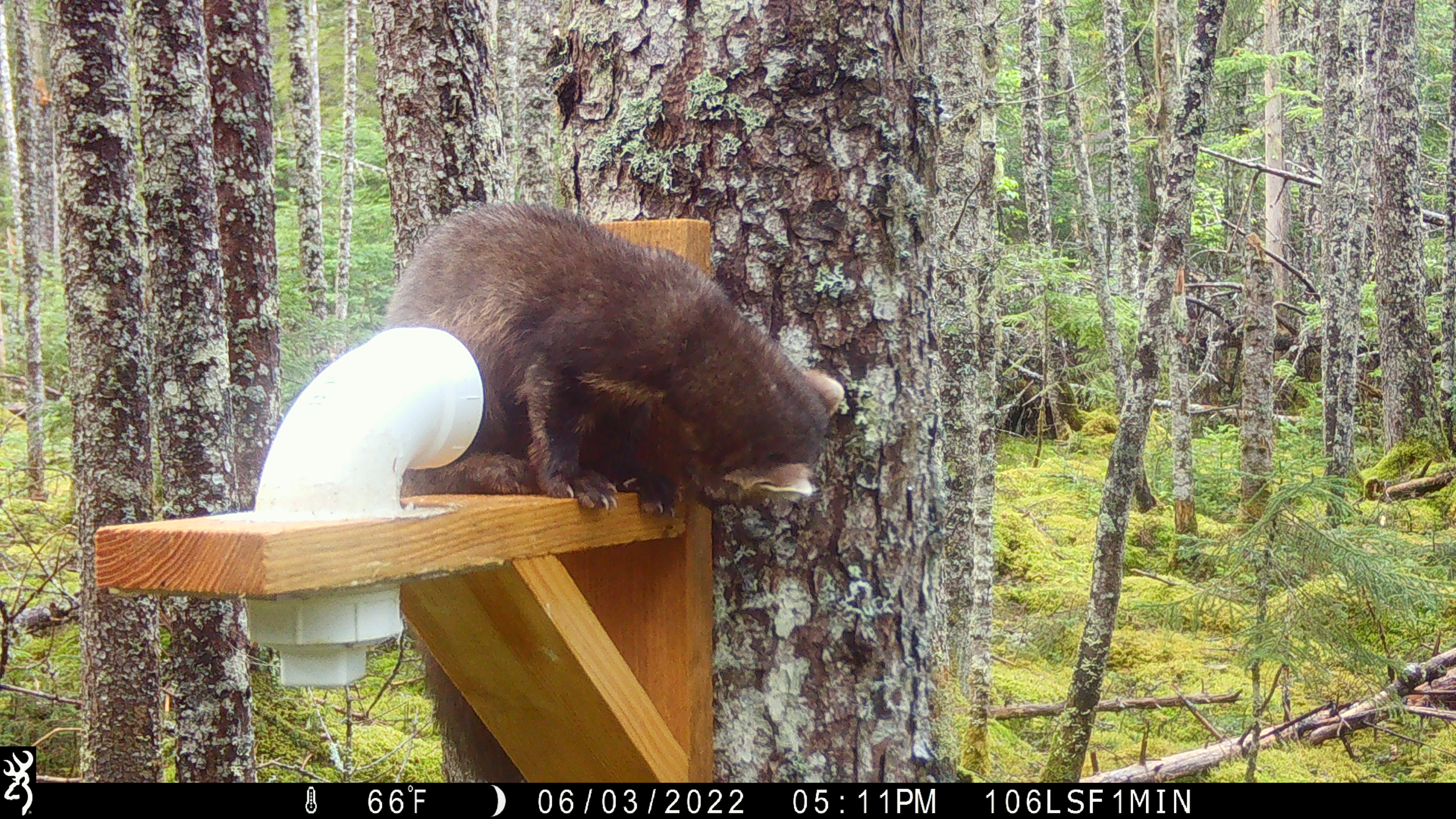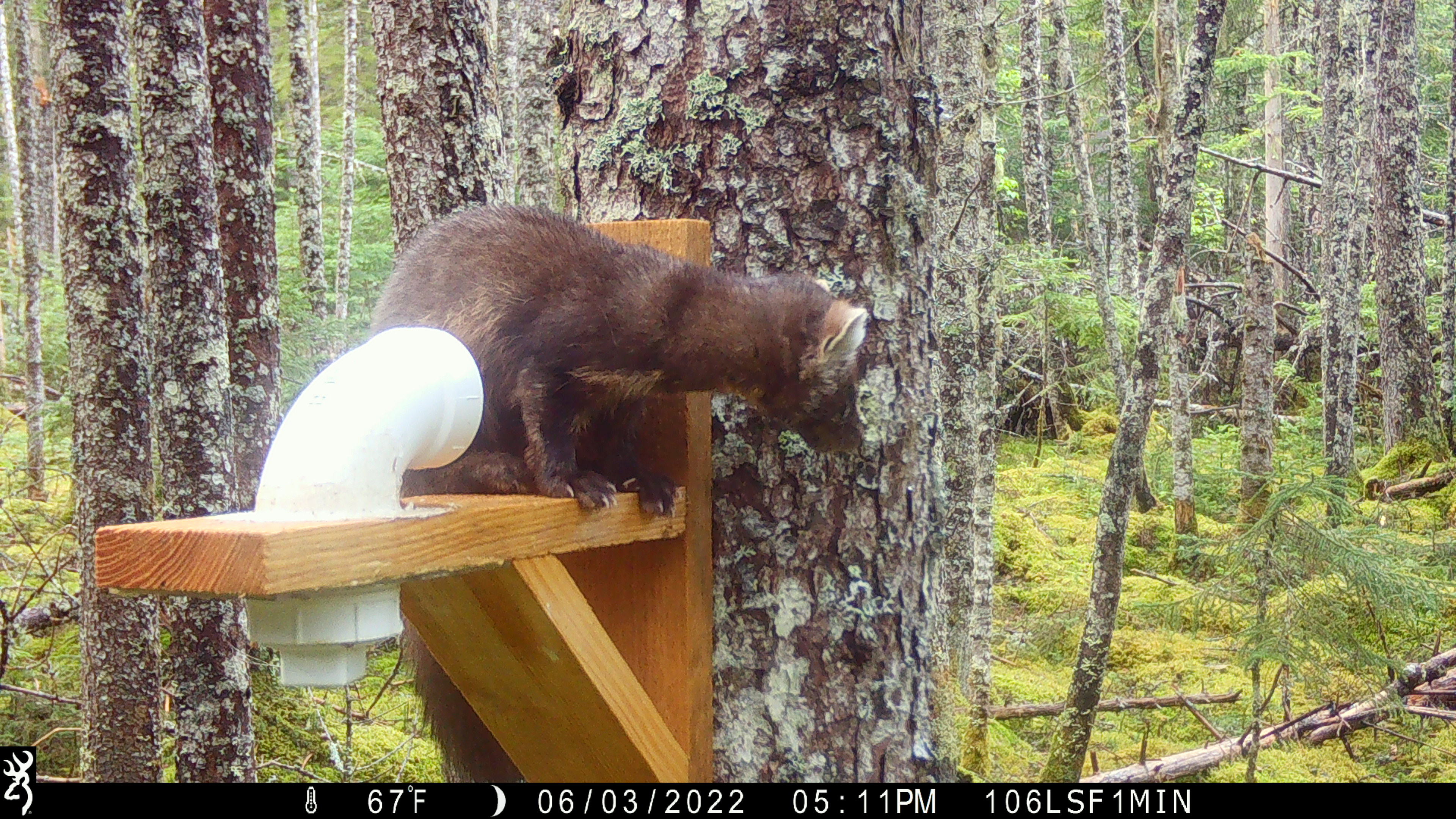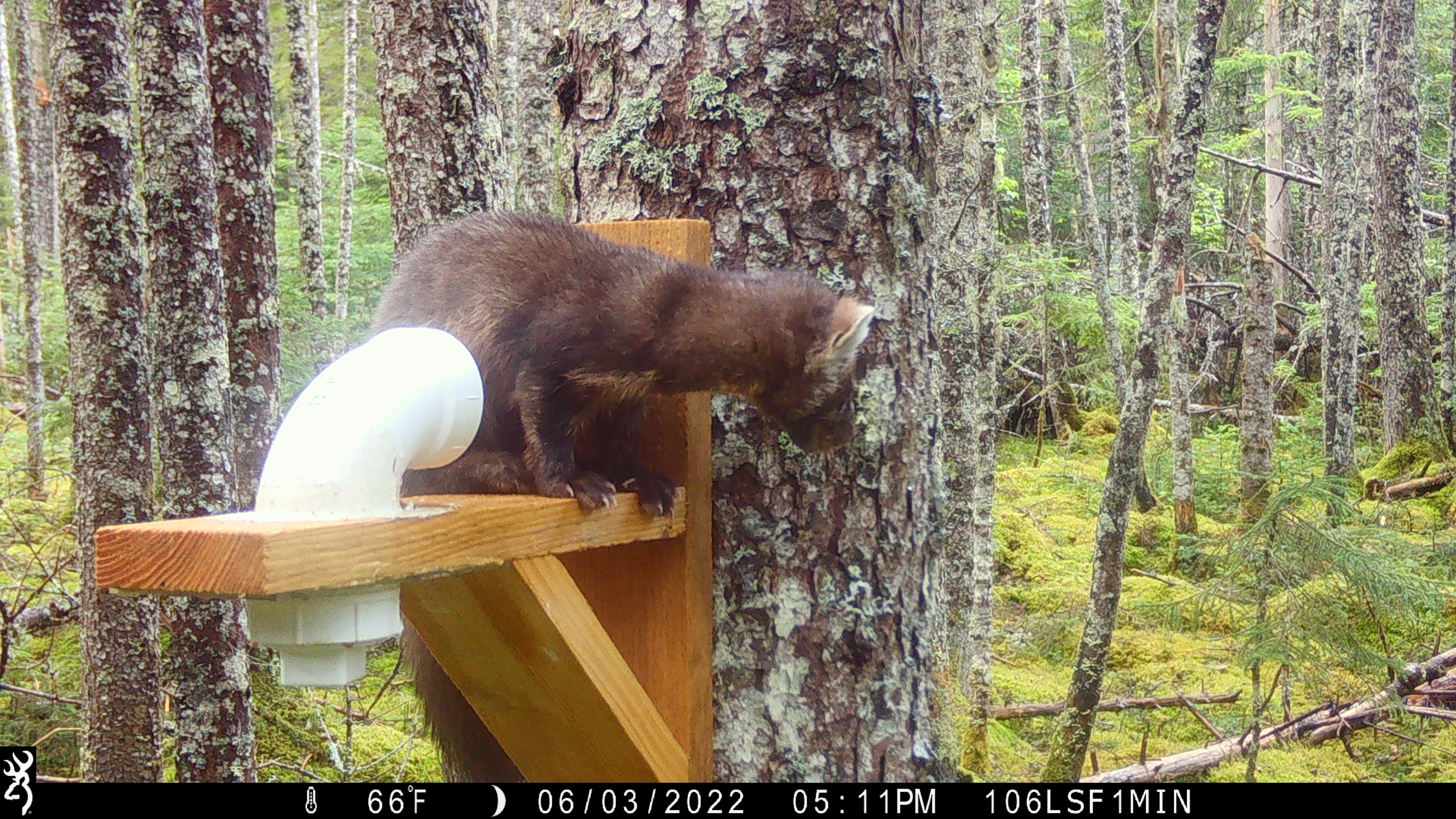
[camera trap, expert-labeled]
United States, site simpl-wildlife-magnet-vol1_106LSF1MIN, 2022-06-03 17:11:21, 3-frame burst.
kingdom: Animalia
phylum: Chordata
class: Mammalia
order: Carnivora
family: Mustelidae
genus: Martes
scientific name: Martes americana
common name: american marten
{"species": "american marten (Martes americana)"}